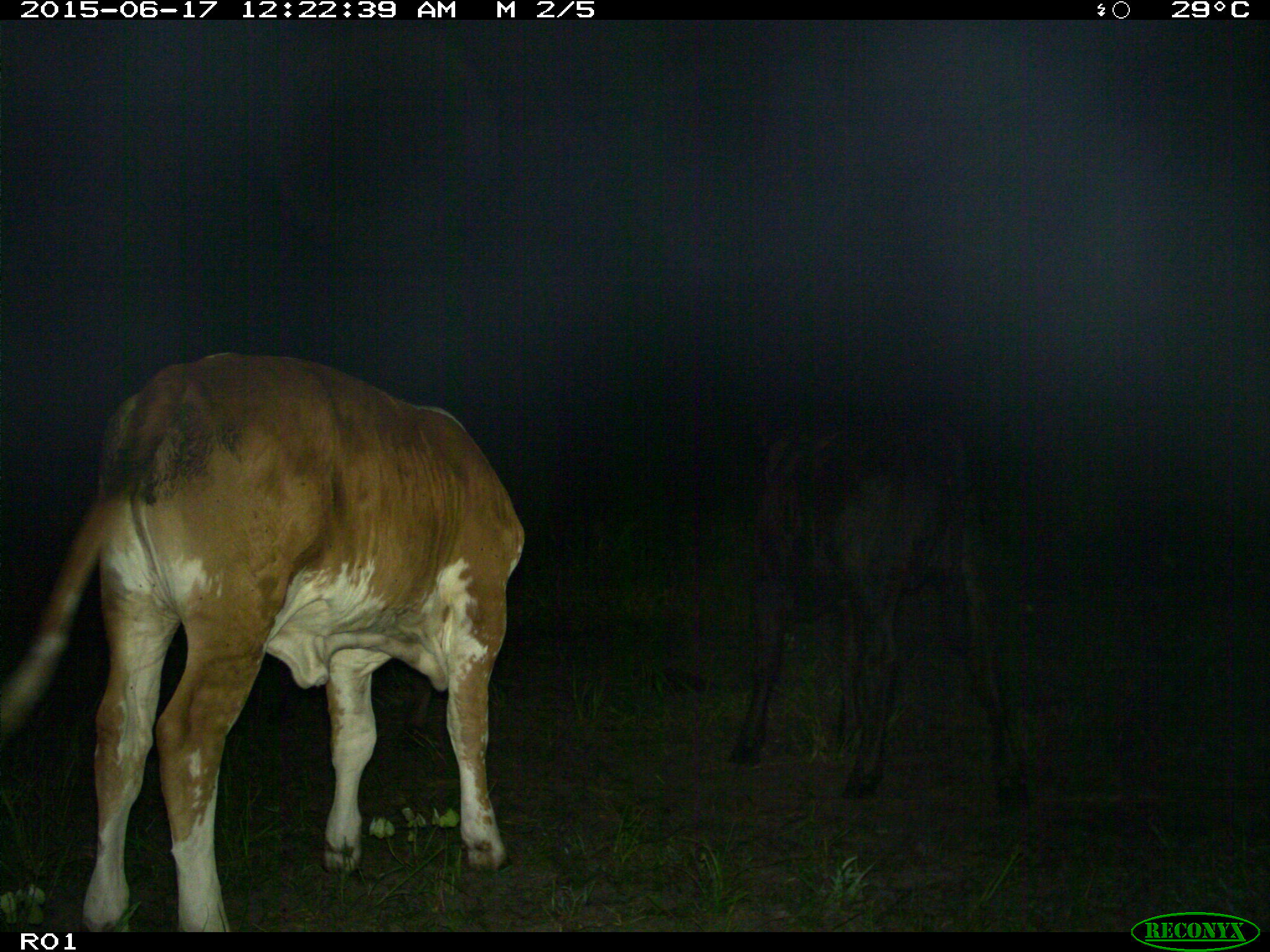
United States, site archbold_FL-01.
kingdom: Animalia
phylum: Chordata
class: Mammalia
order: Artiodactyla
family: Bovidae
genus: Bos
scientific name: Bos taurus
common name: domestic cow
Bos taurus (domestic cow).